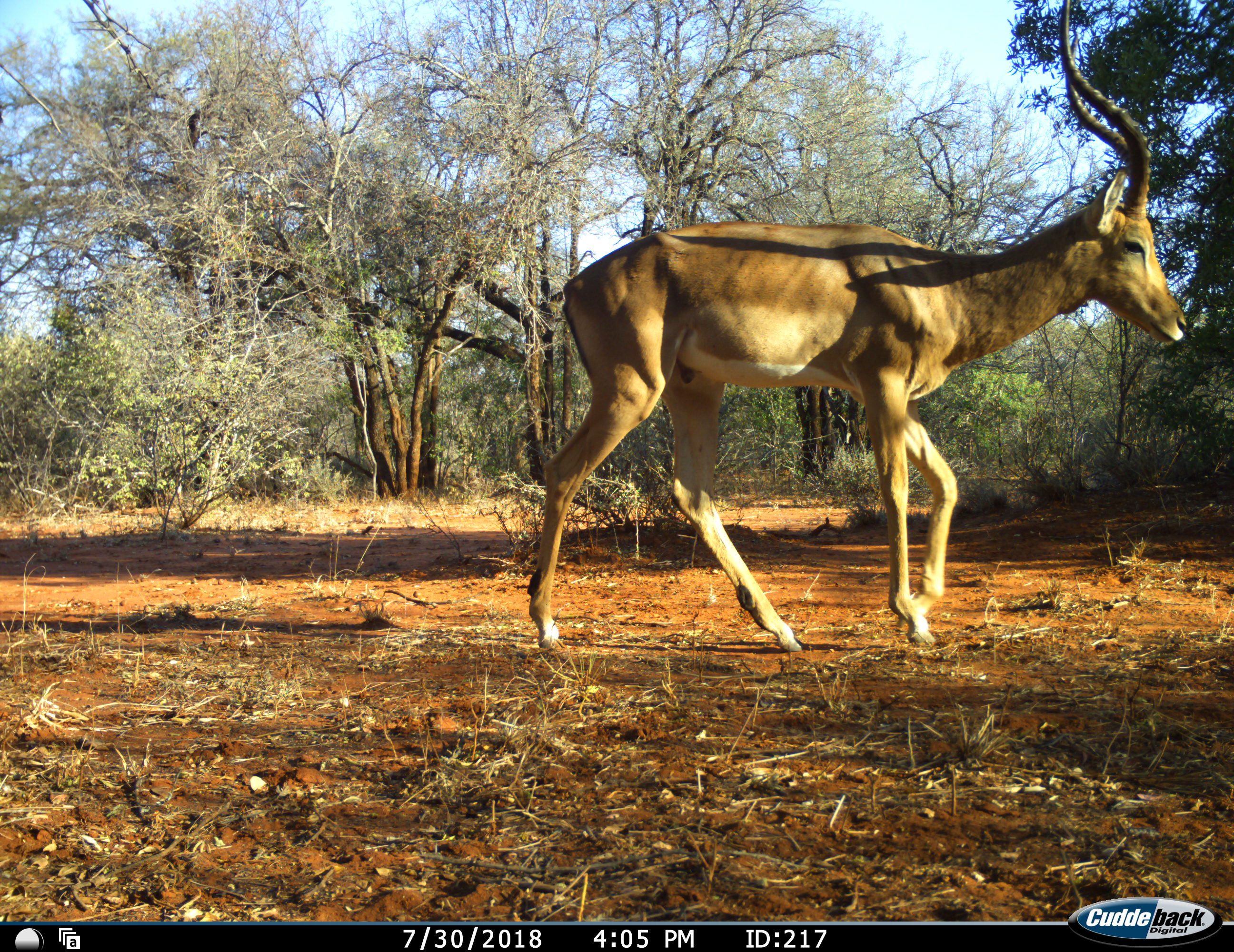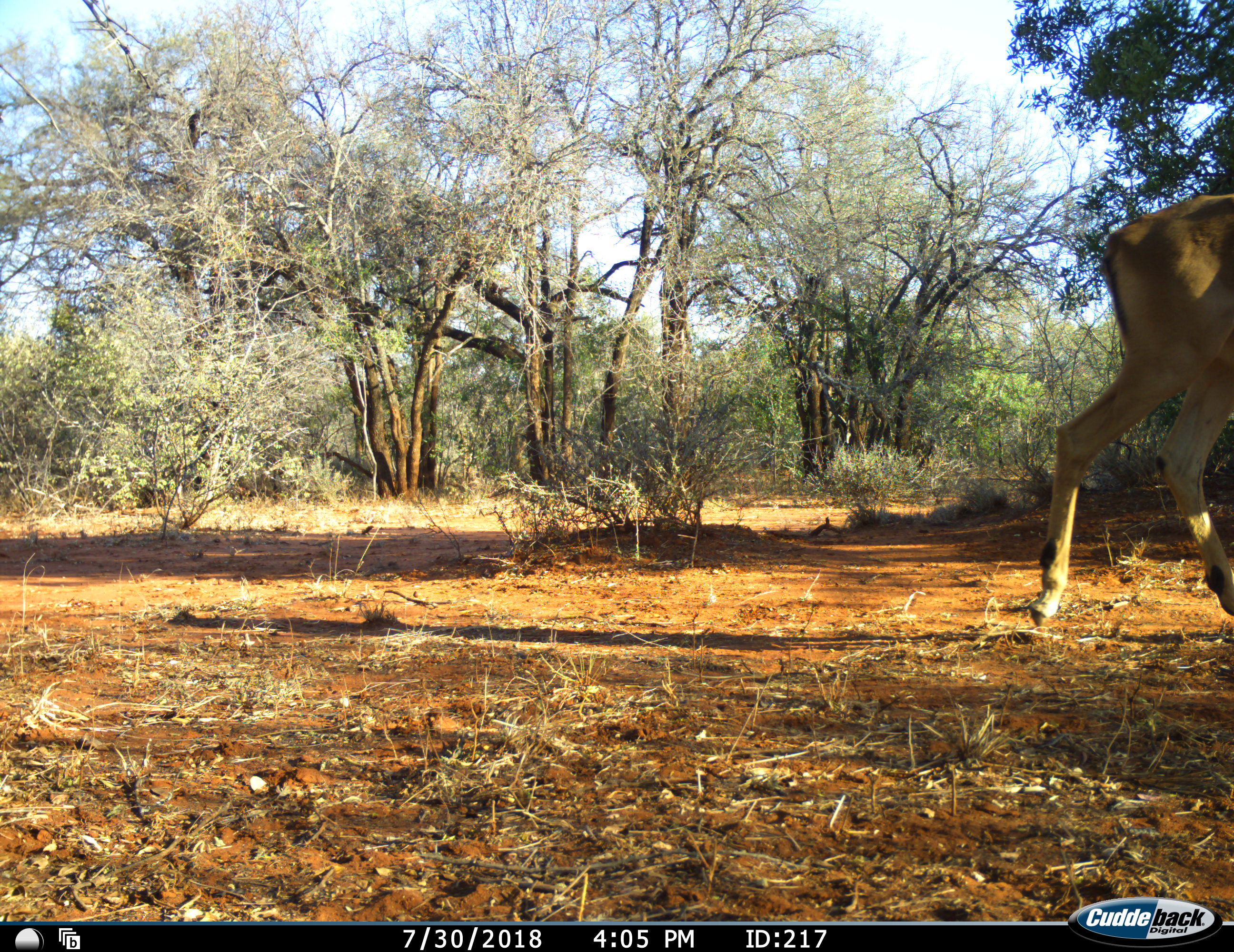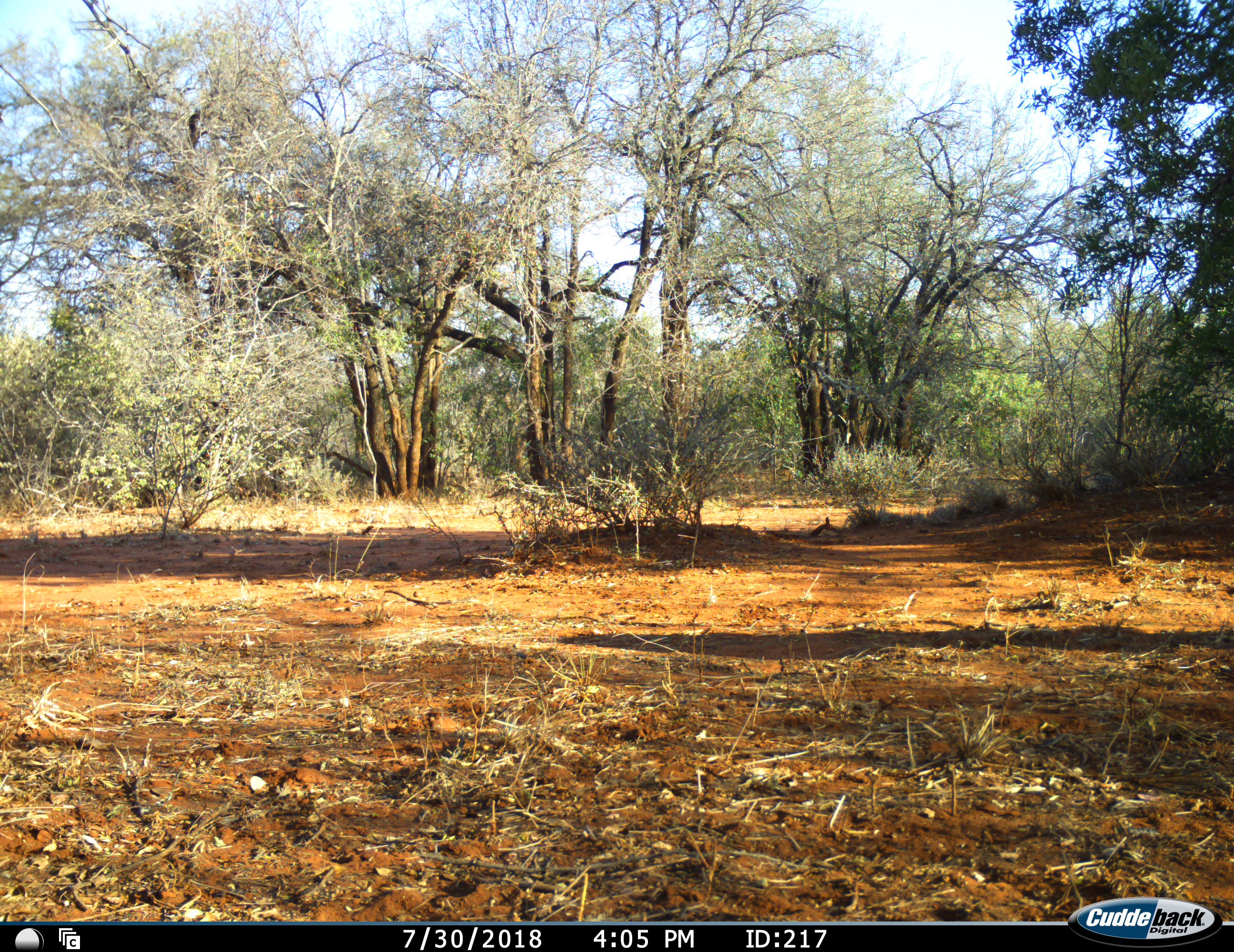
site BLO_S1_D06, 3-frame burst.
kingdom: Animalia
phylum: Chordata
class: Mammalia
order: Artiodactyla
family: Bovidae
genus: Aepyceros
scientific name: Aepyceros melampus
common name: impala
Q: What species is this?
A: Impala (Aepyceros melampus).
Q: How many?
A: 1.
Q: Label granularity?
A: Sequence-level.